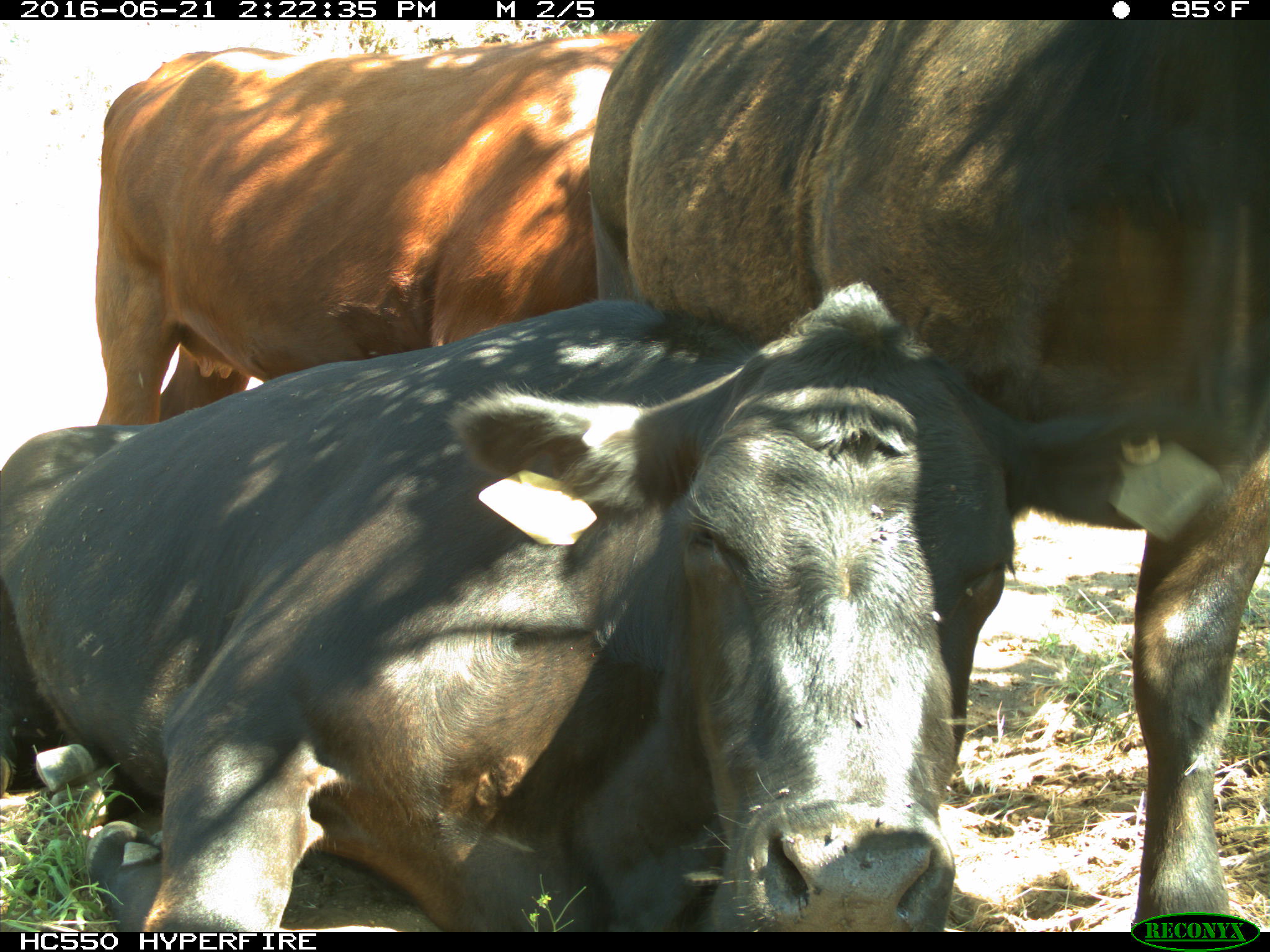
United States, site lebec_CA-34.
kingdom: Animalia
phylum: Chordata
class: Mammalia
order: Artiodactyla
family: Bovidae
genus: Bos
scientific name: Bos taurus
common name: domestic cow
Bos taurus (domestic cow).